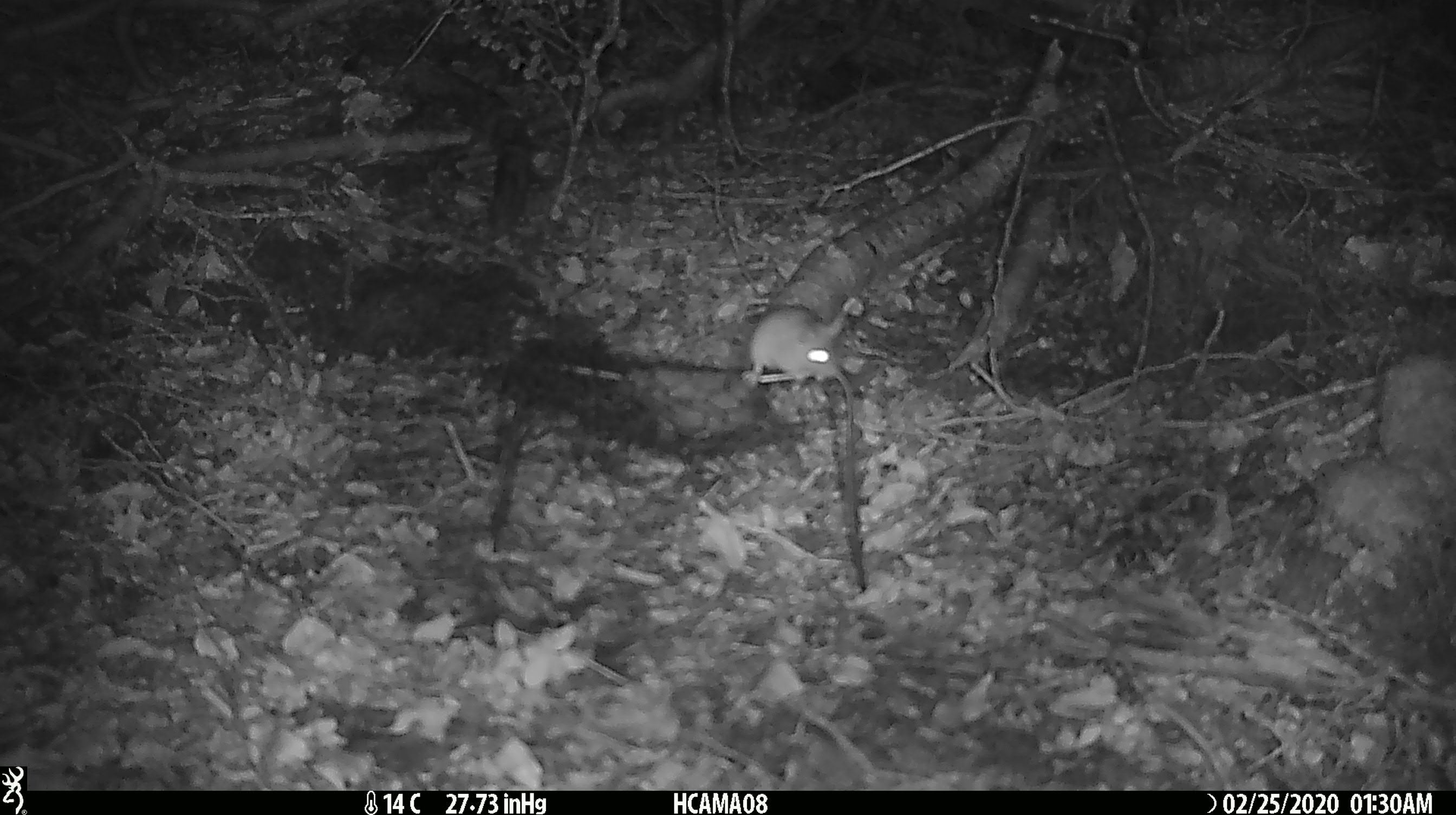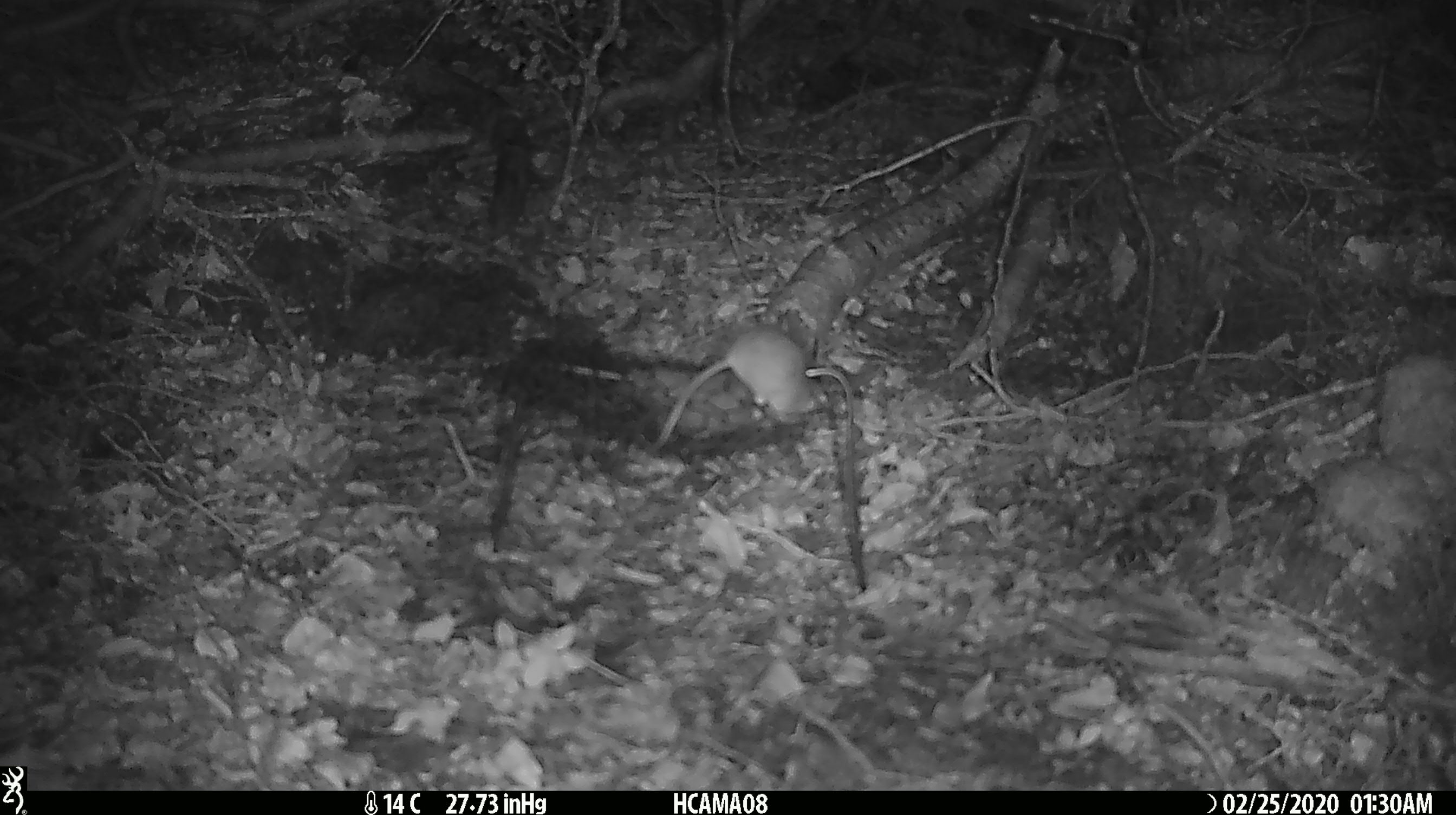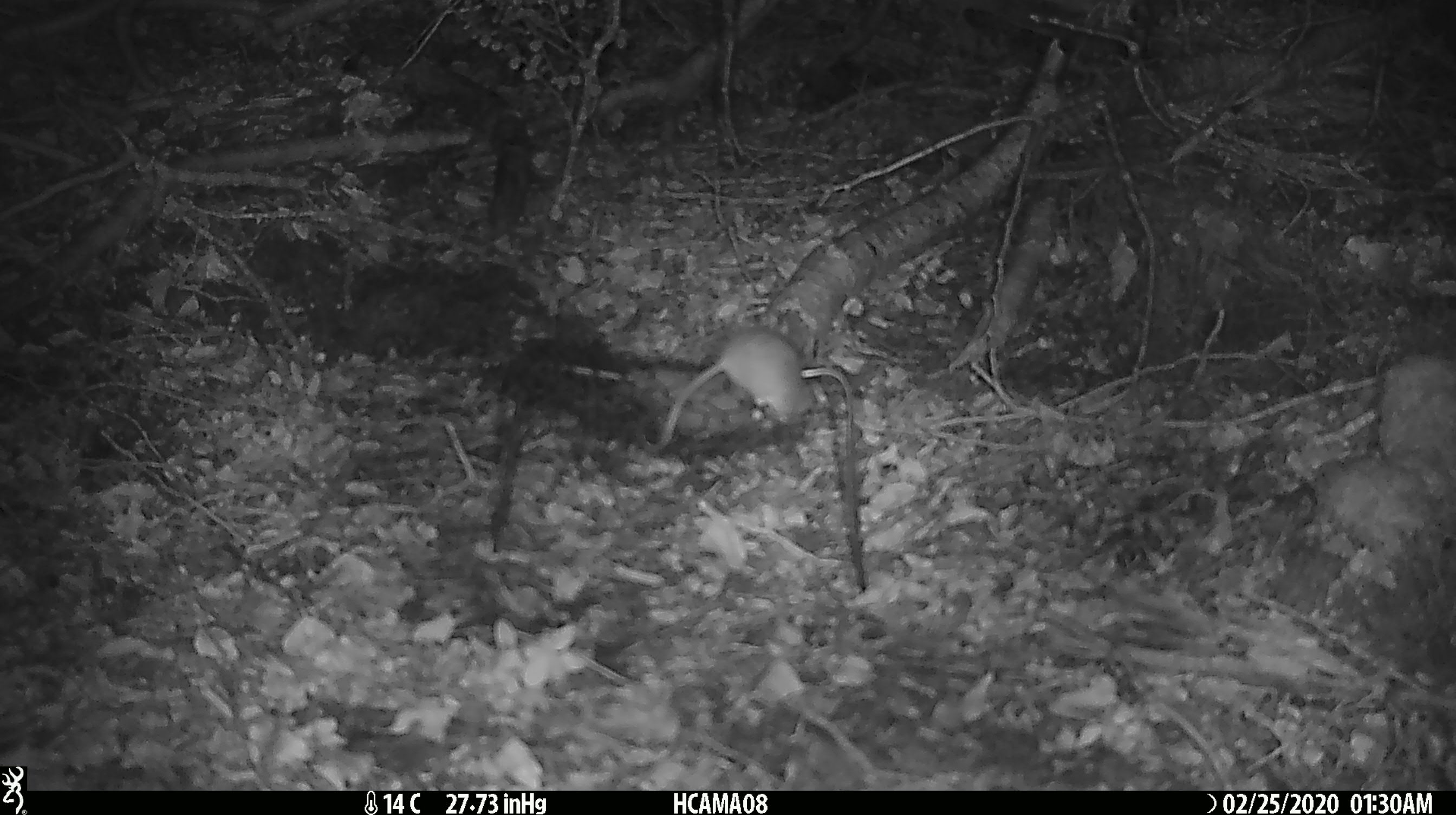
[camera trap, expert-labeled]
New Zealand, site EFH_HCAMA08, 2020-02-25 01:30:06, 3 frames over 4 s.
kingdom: Animalia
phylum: Chordata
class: Mammalia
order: Rodentia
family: Muridae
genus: Mus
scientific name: Mus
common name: mouse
Mouse (Mus).